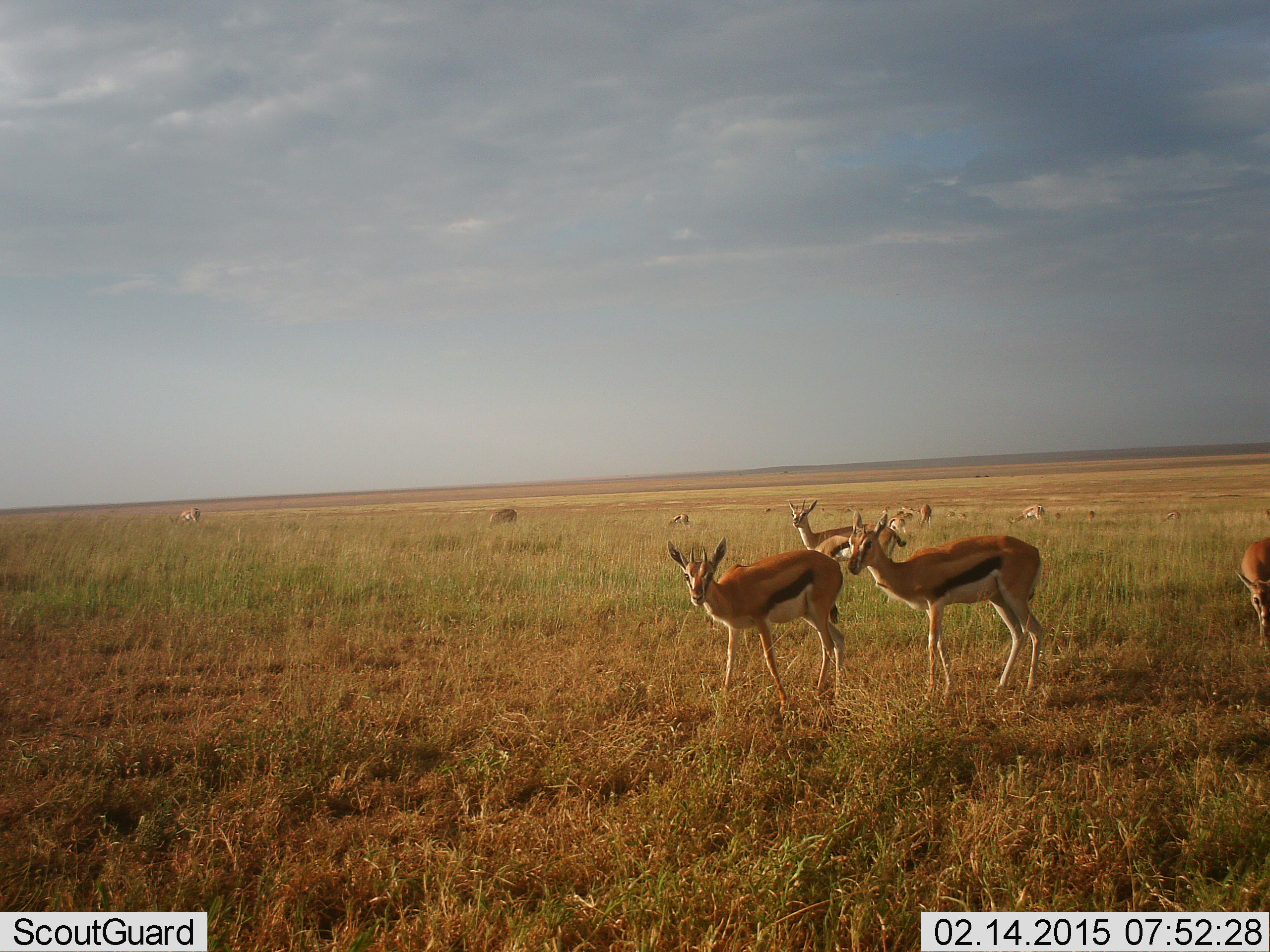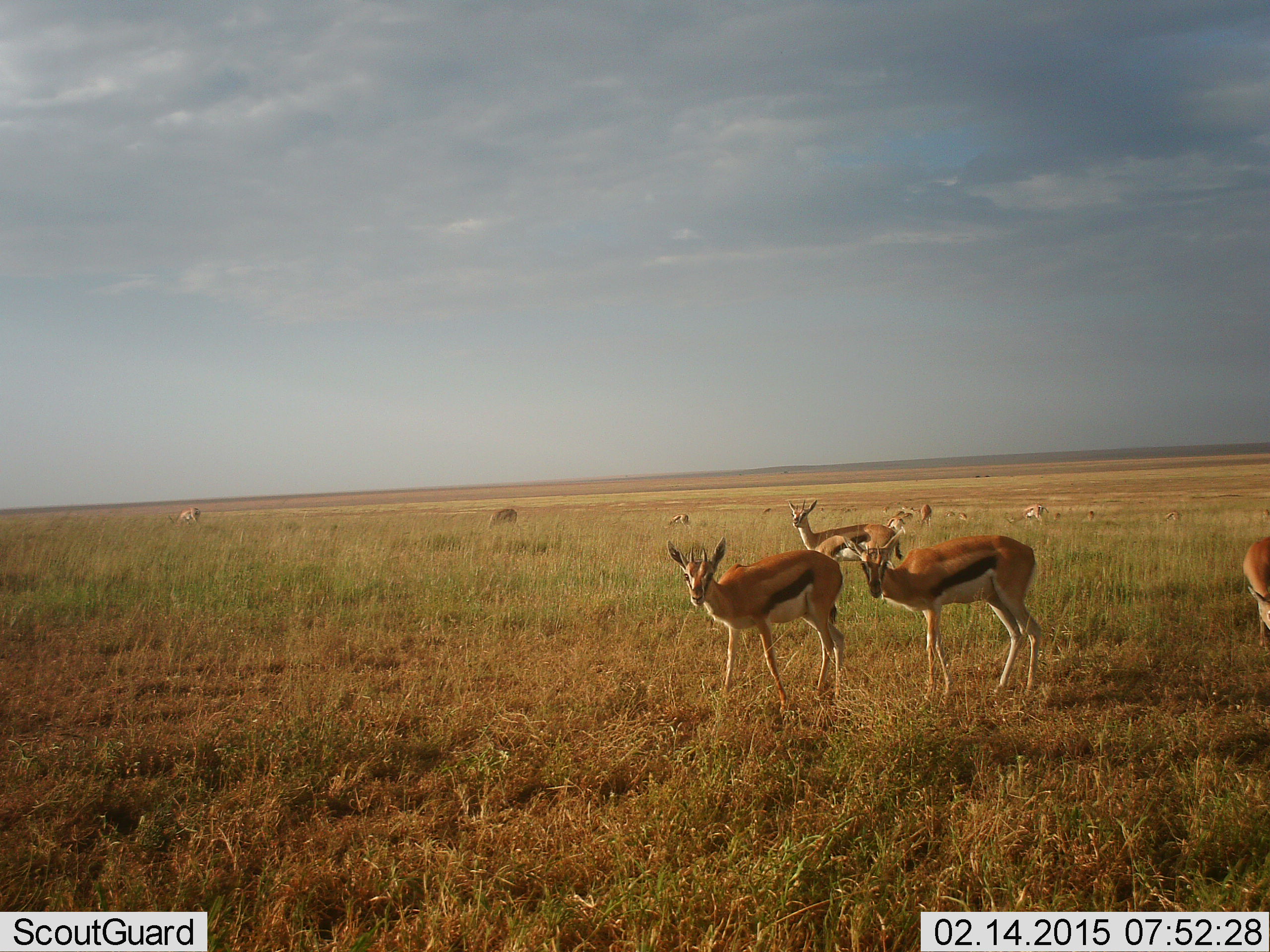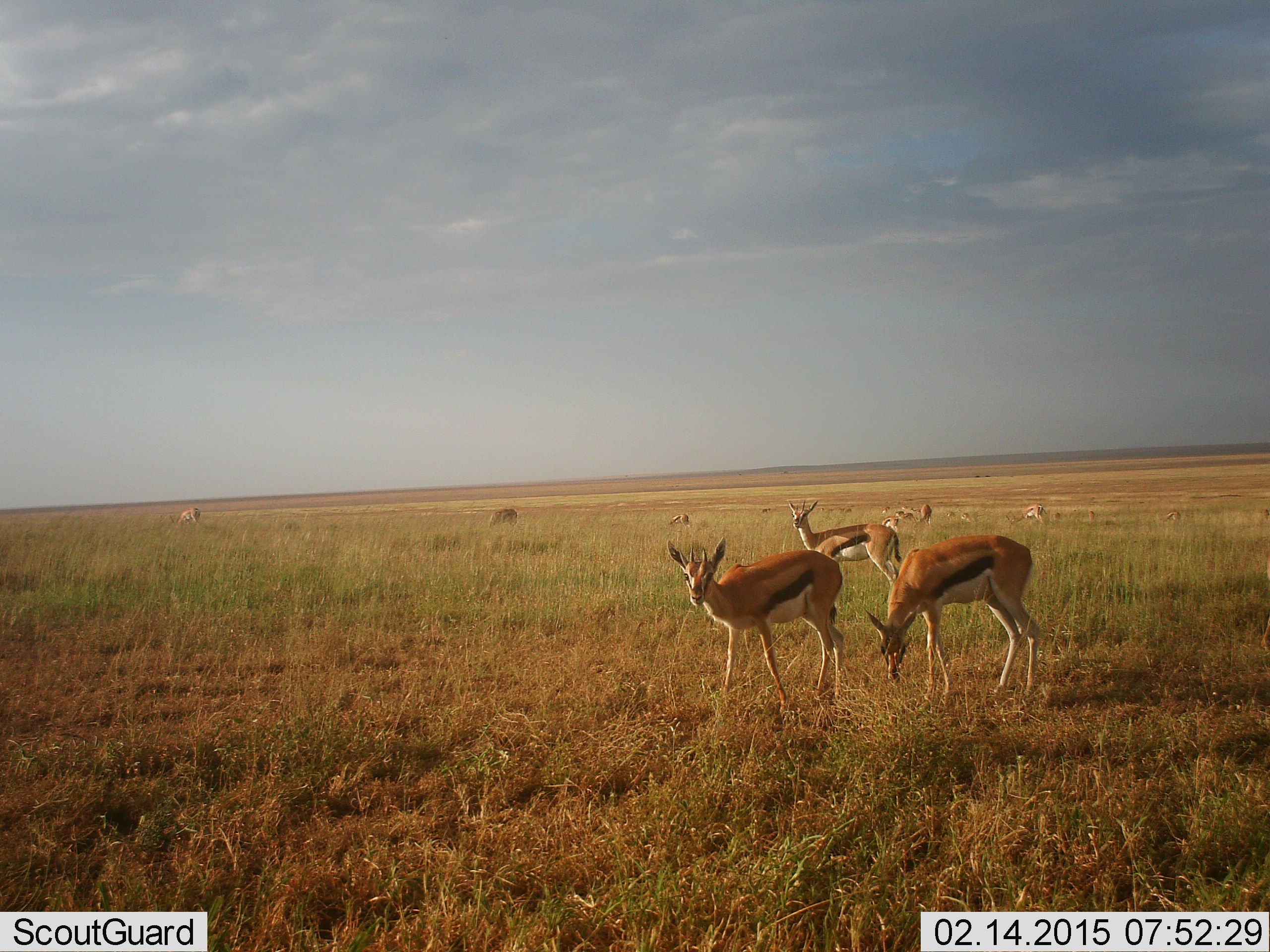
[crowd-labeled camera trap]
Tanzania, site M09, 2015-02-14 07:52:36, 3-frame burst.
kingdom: Animalia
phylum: Chordata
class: Mammalia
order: Artiodactyla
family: Bovidae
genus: Eudorcas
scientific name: Eudorcas thomsonii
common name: thomson's gazelle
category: gazellethomsons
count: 5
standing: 90%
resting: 0%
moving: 20%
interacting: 0%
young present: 0%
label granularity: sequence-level